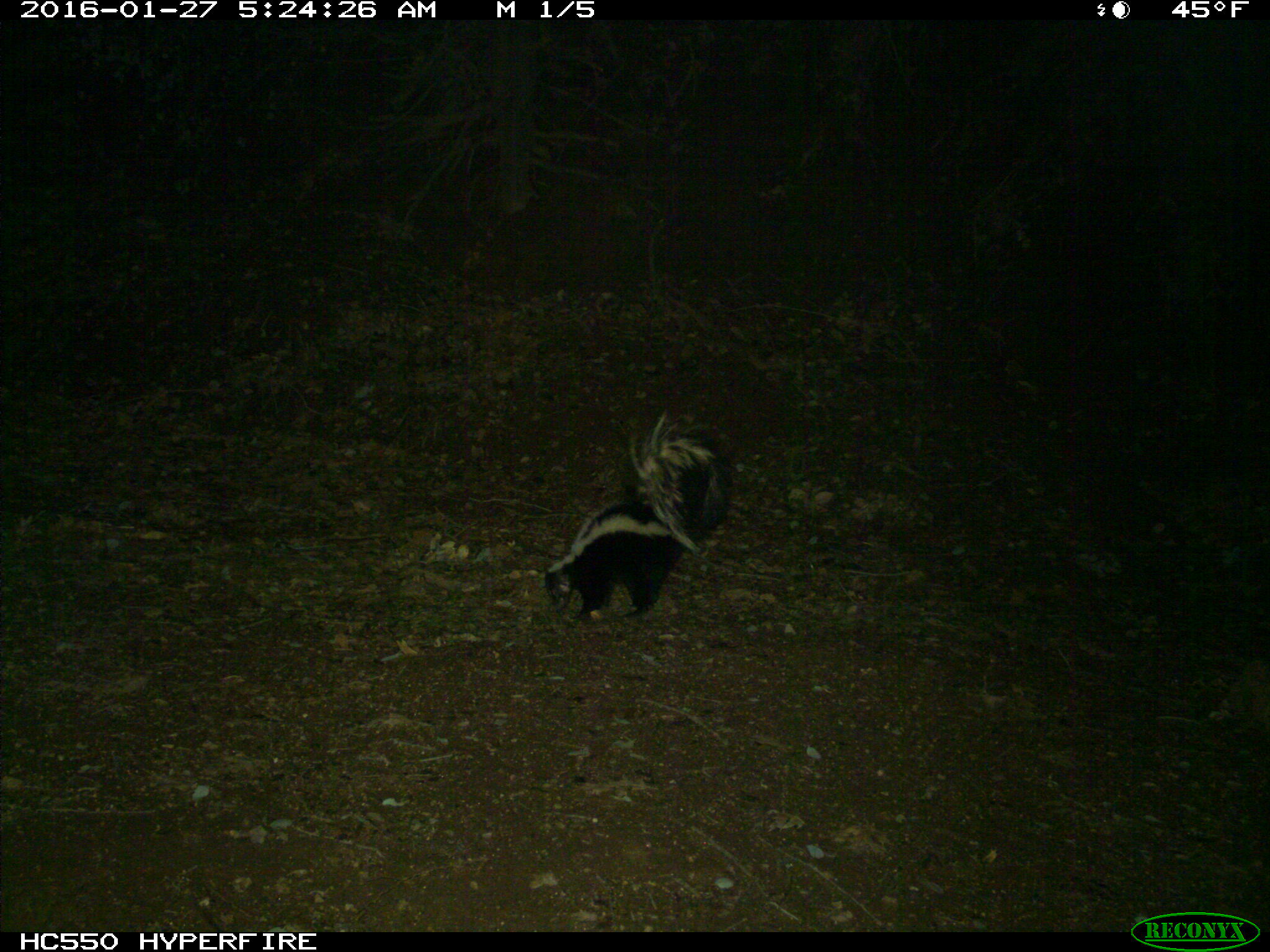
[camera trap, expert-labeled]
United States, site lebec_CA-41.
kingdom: Animalia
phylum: Chordata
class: Mammalia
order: Carnivora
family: Mephitidae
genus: Mephitis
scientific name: Mephitis mephitis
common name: striped skunk